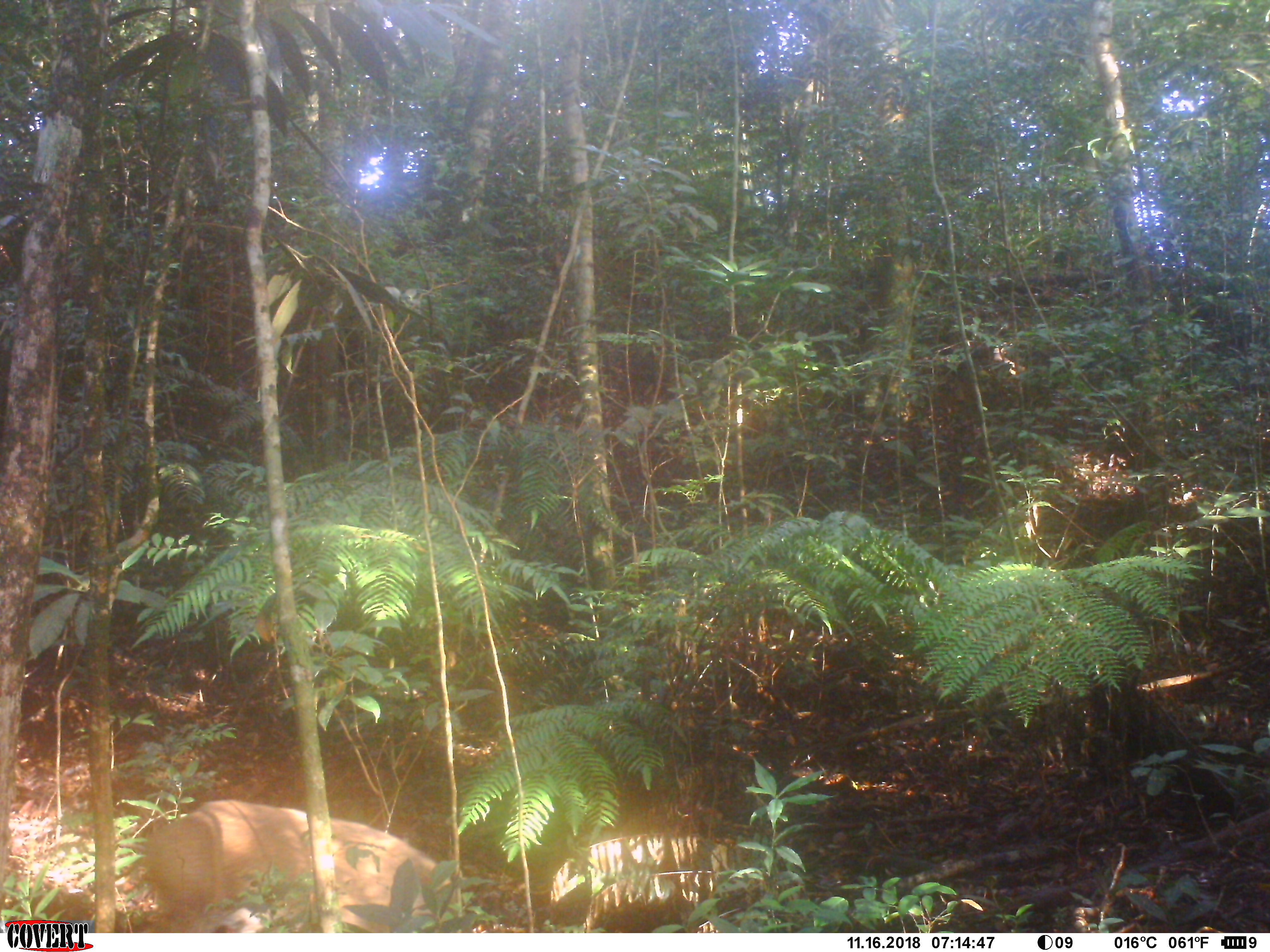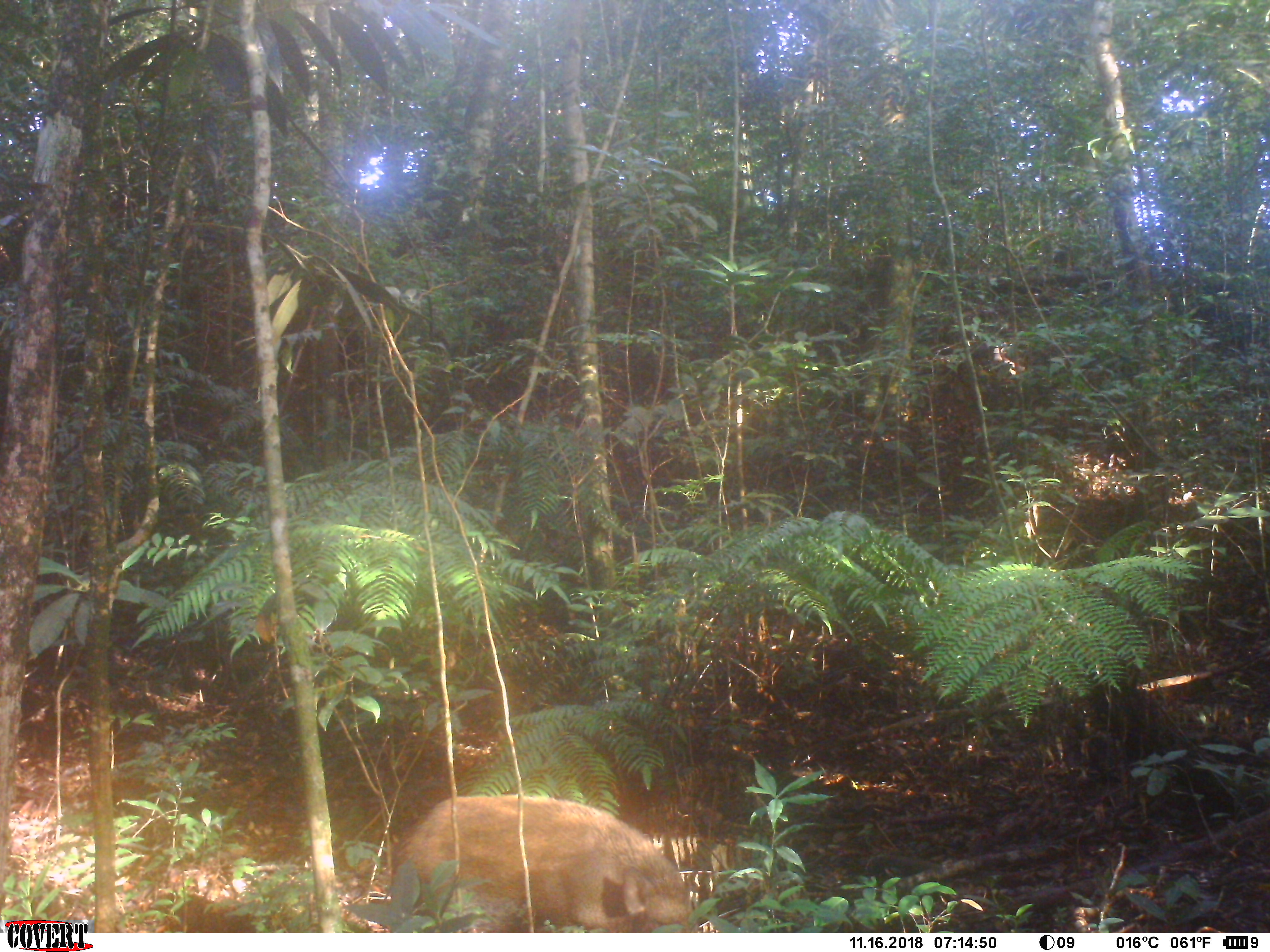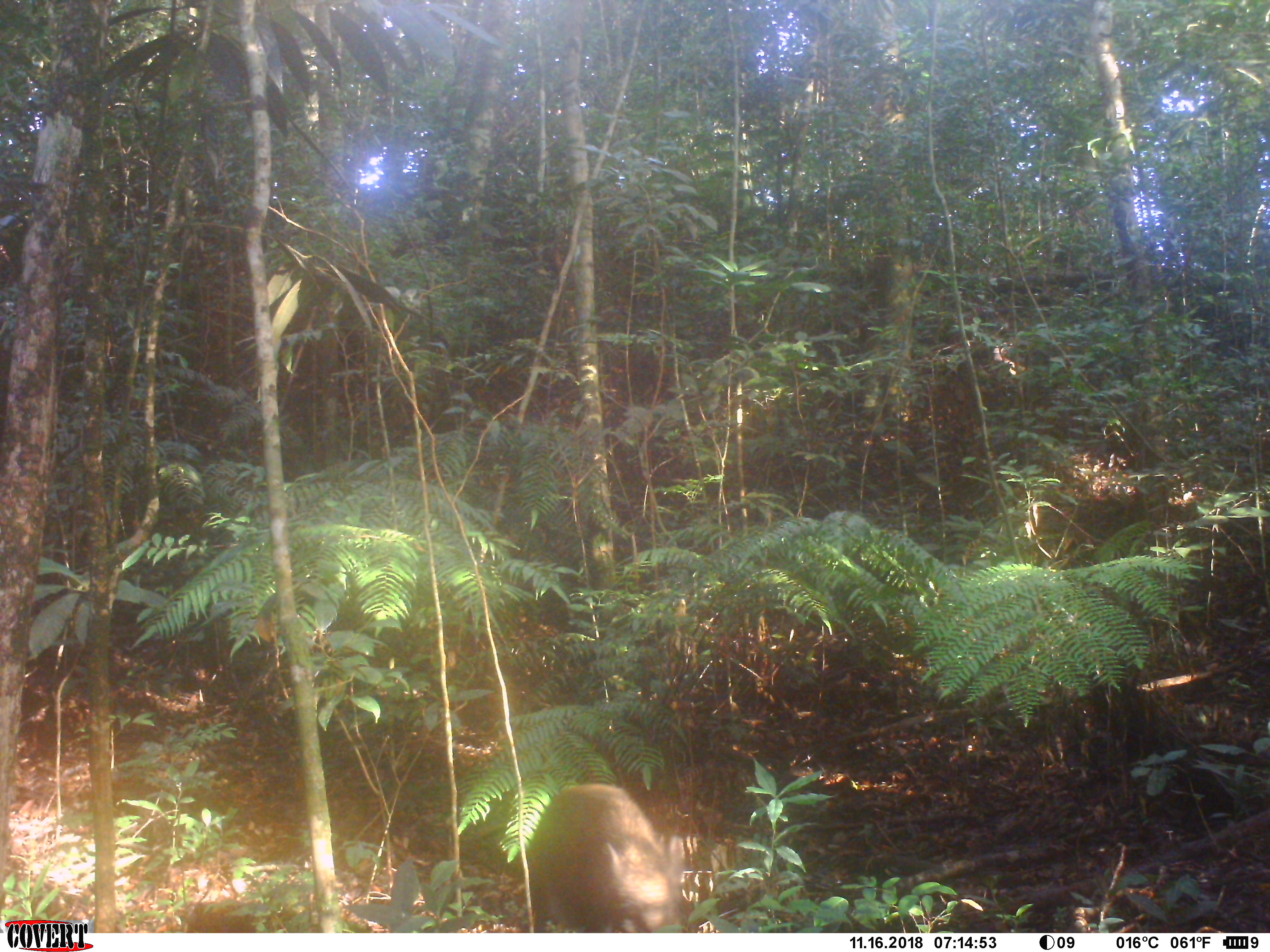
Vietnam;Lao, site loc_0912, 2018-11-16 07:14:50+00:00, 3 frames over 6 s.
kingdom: Animalia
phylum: Chordata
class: Mammalia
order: Artiodactyla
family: Suidae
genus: Sus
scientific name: Sus scrofa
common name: eurasian wild pig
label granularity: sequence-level